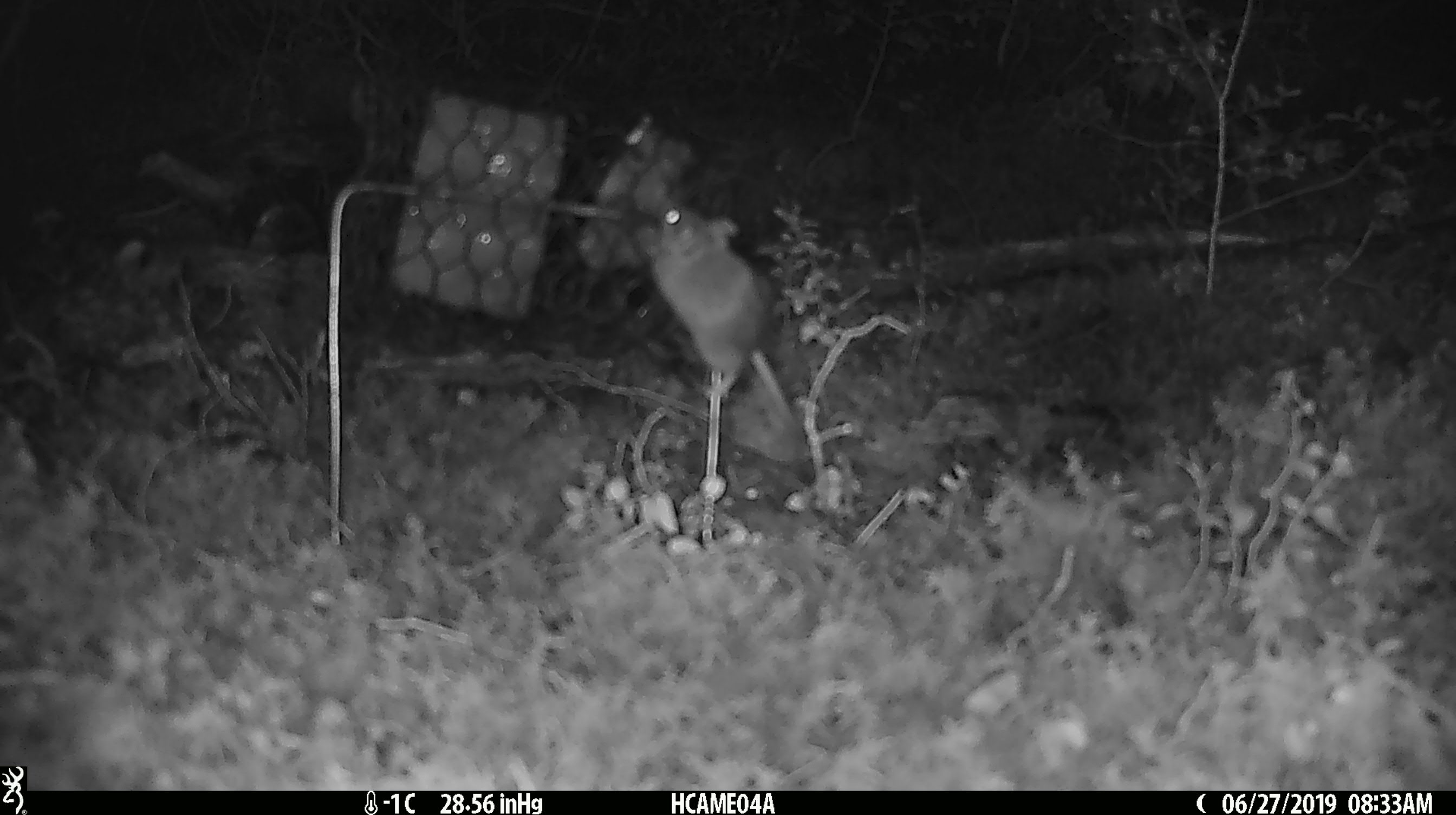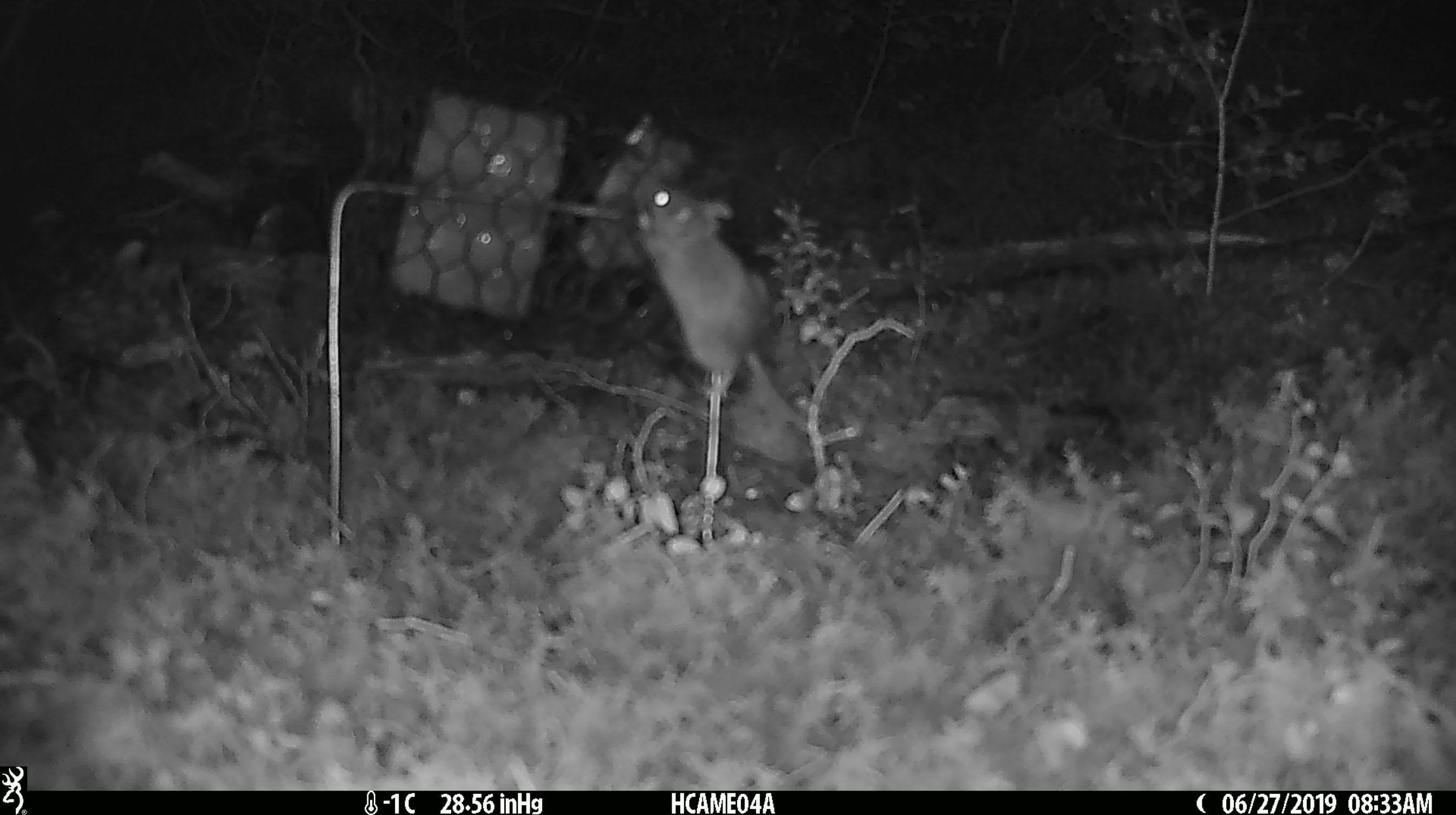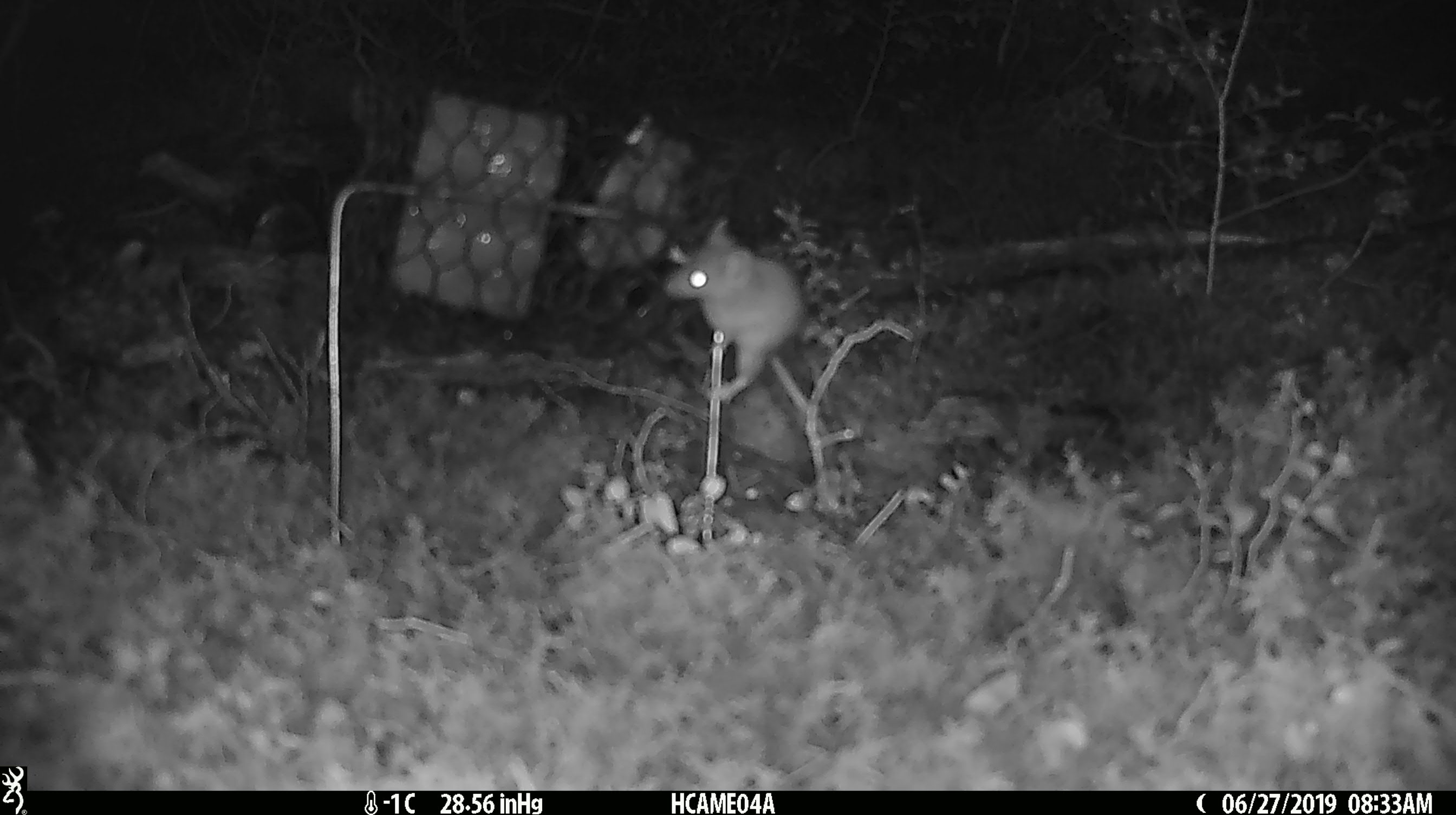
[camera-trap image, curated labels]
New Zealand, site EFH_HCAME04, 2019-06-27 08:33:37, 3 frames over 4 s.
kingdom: Animalia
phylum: Chordata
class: Mammalia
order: Rodentia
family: Muridae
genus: Mus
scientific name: Mus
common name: mouse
Mouse (Mus).